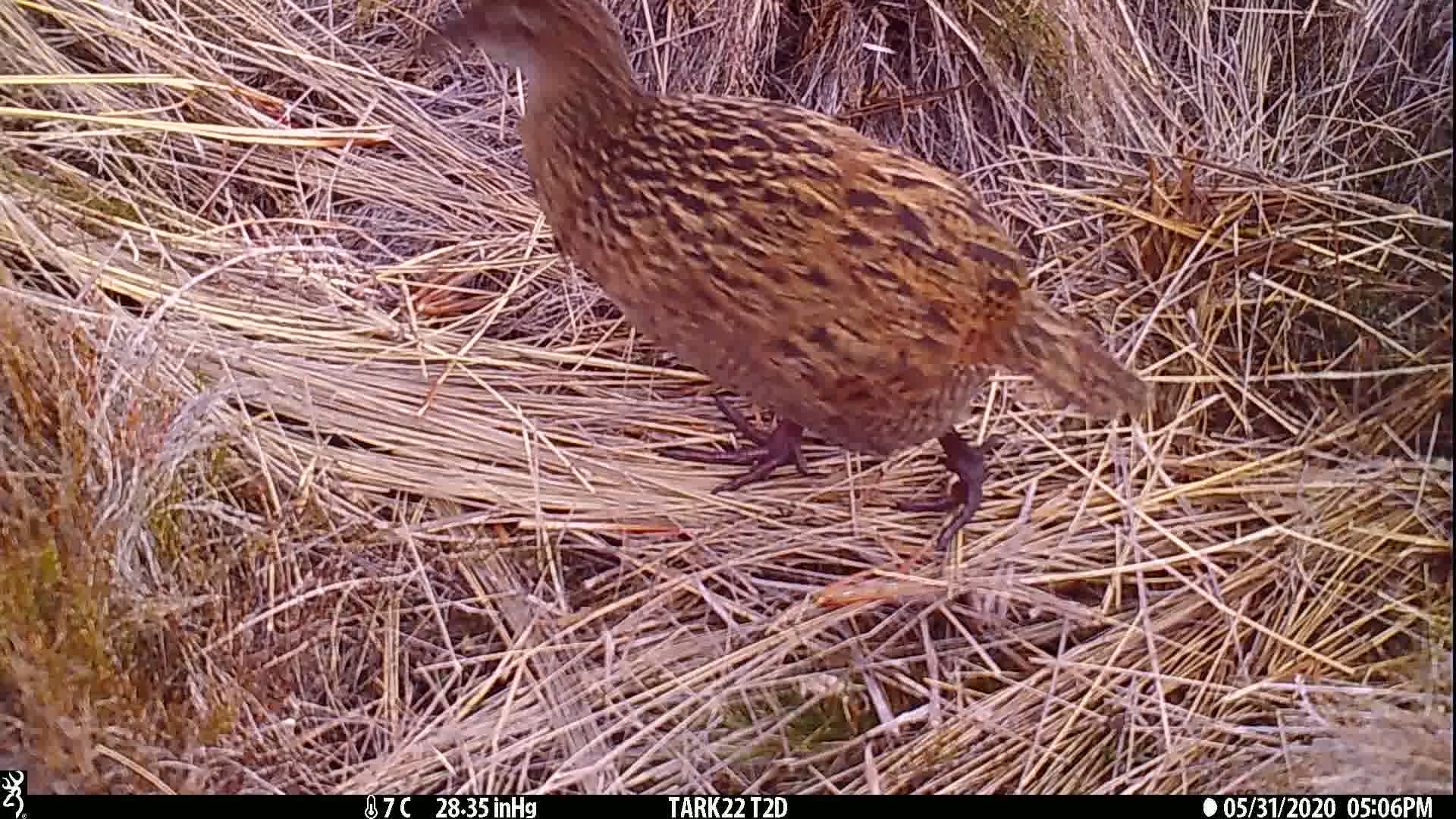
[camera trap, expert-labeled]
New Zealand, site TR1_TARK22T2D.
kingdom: Animalia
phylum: Chordata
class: Aves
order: Gruiformes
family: Rallidae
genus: Gallirallus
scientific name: Gallirallus australis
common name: weka